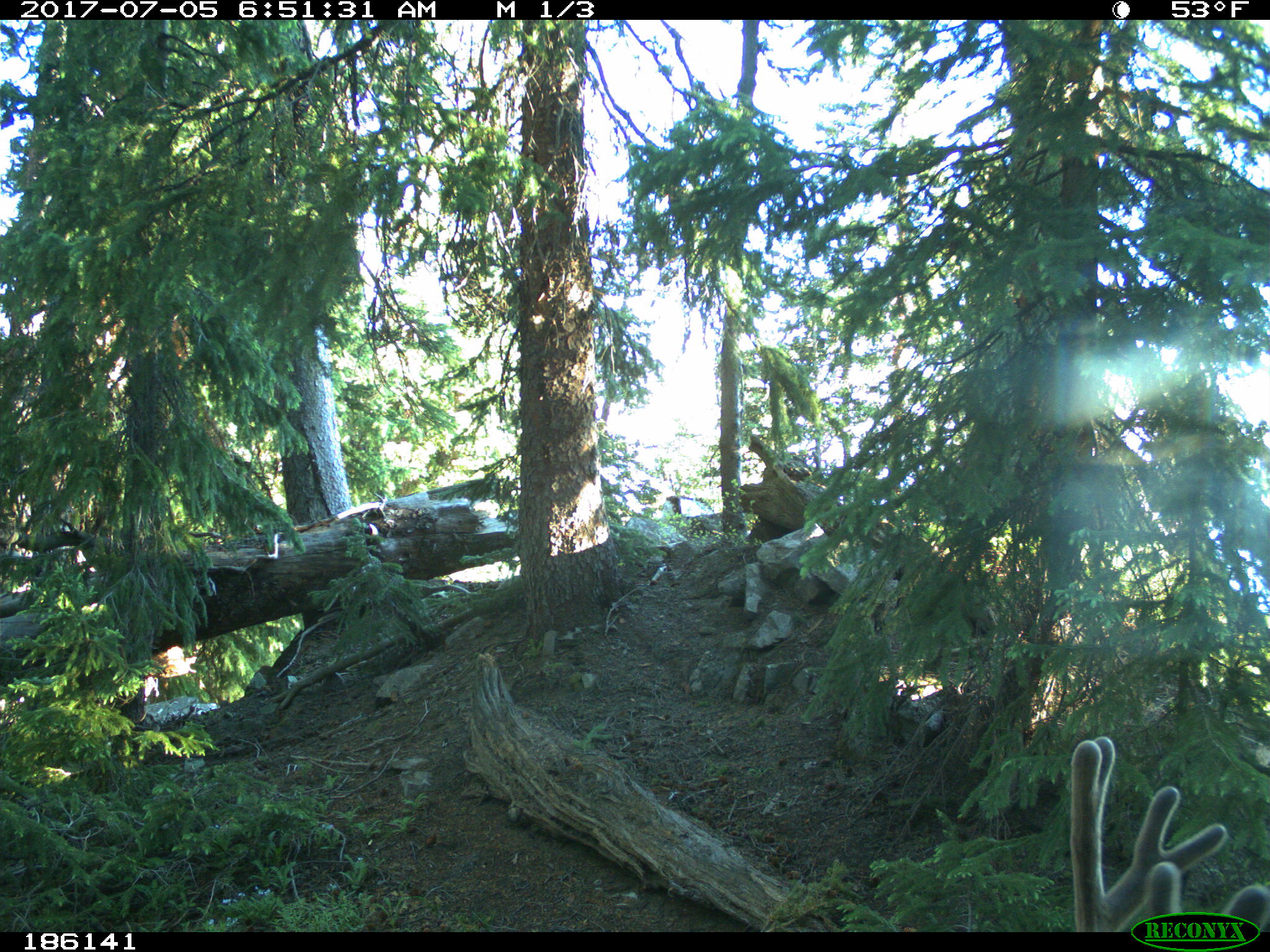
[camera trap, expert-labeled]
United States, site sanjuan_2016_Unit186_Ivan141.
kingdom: Animalia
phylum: Chordata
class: Mammalia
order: Artiodactyla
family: Cervidae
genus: Odocoileus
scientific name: Odocoileus hemionus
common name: mule deer